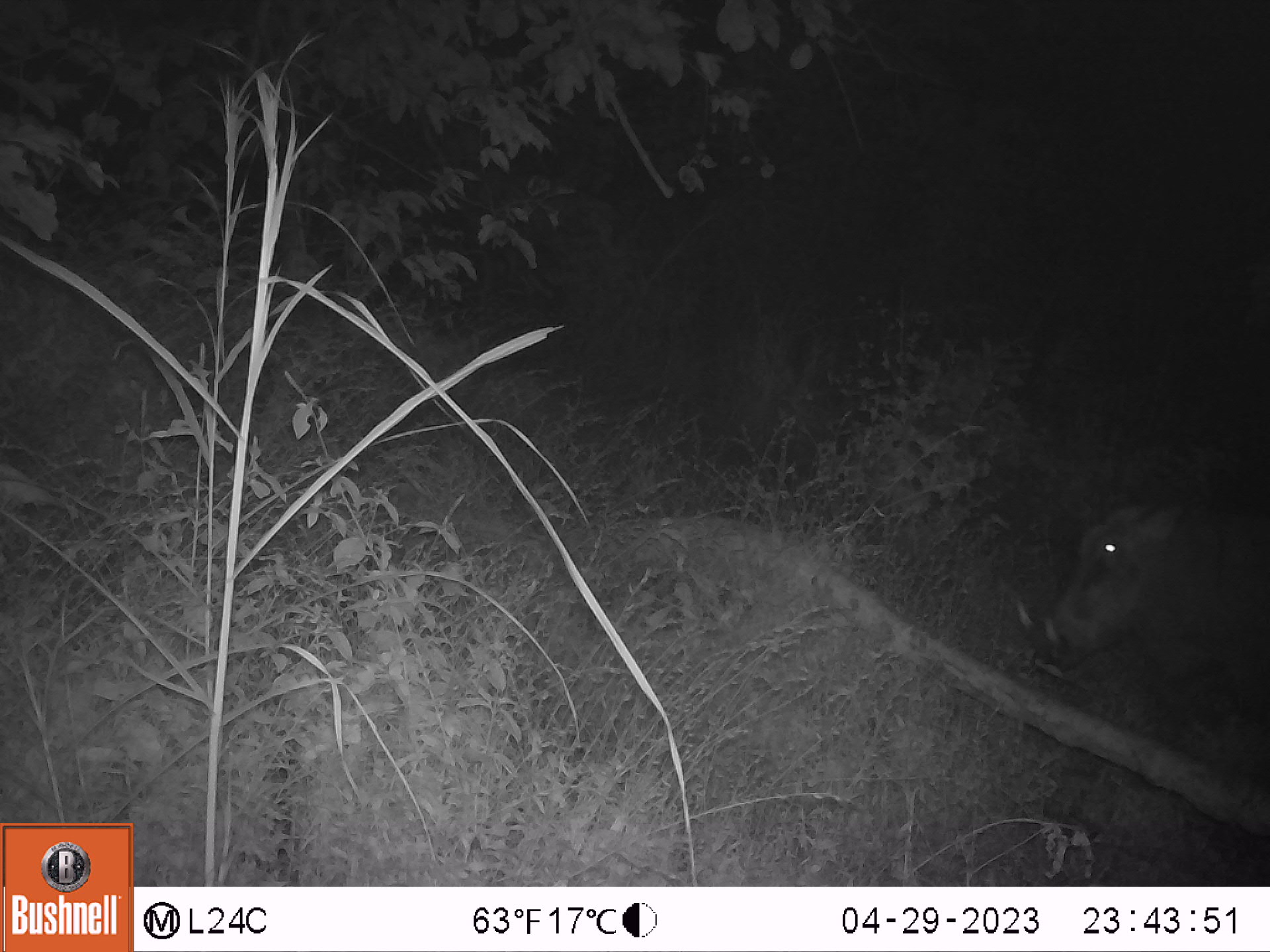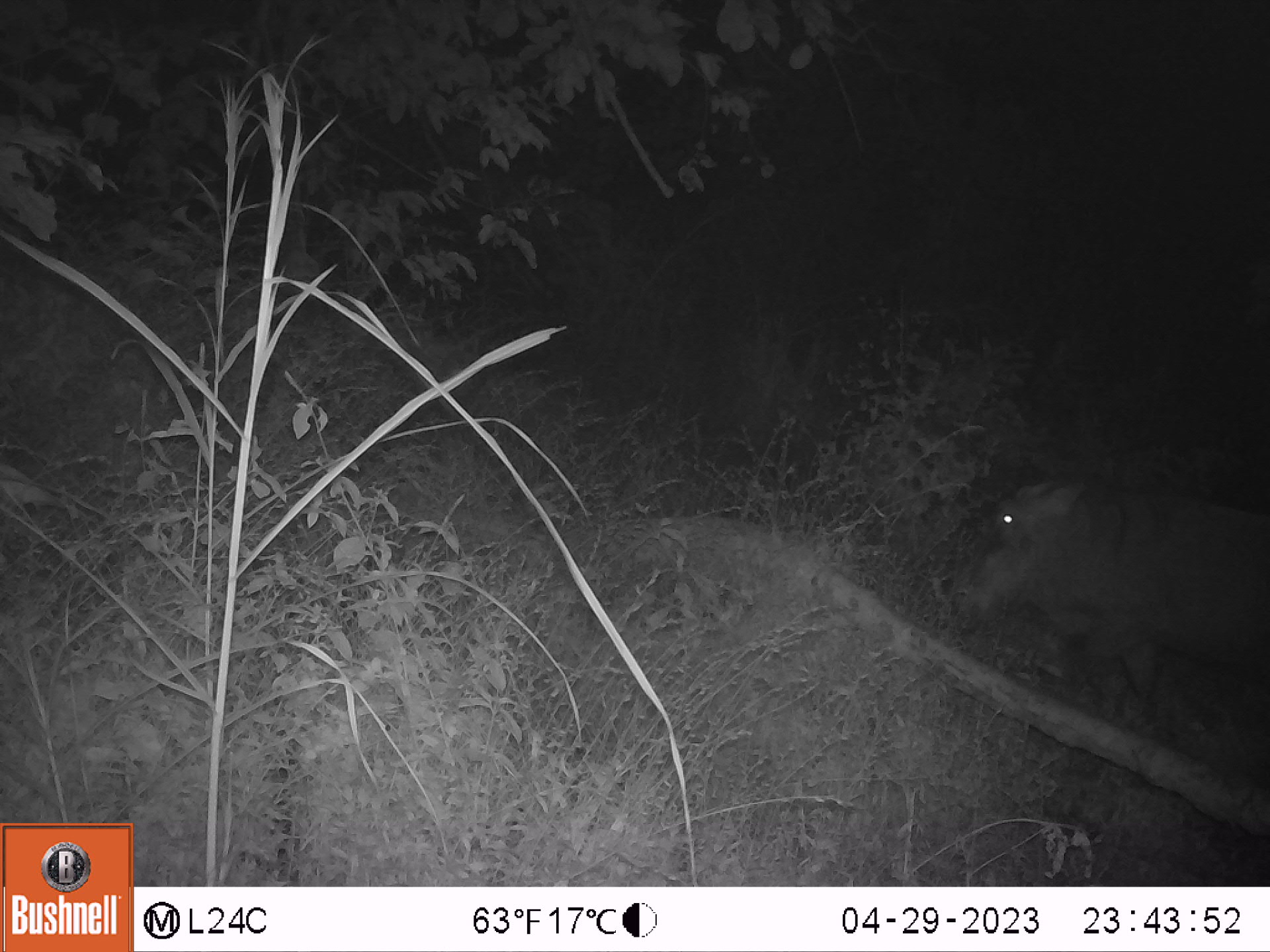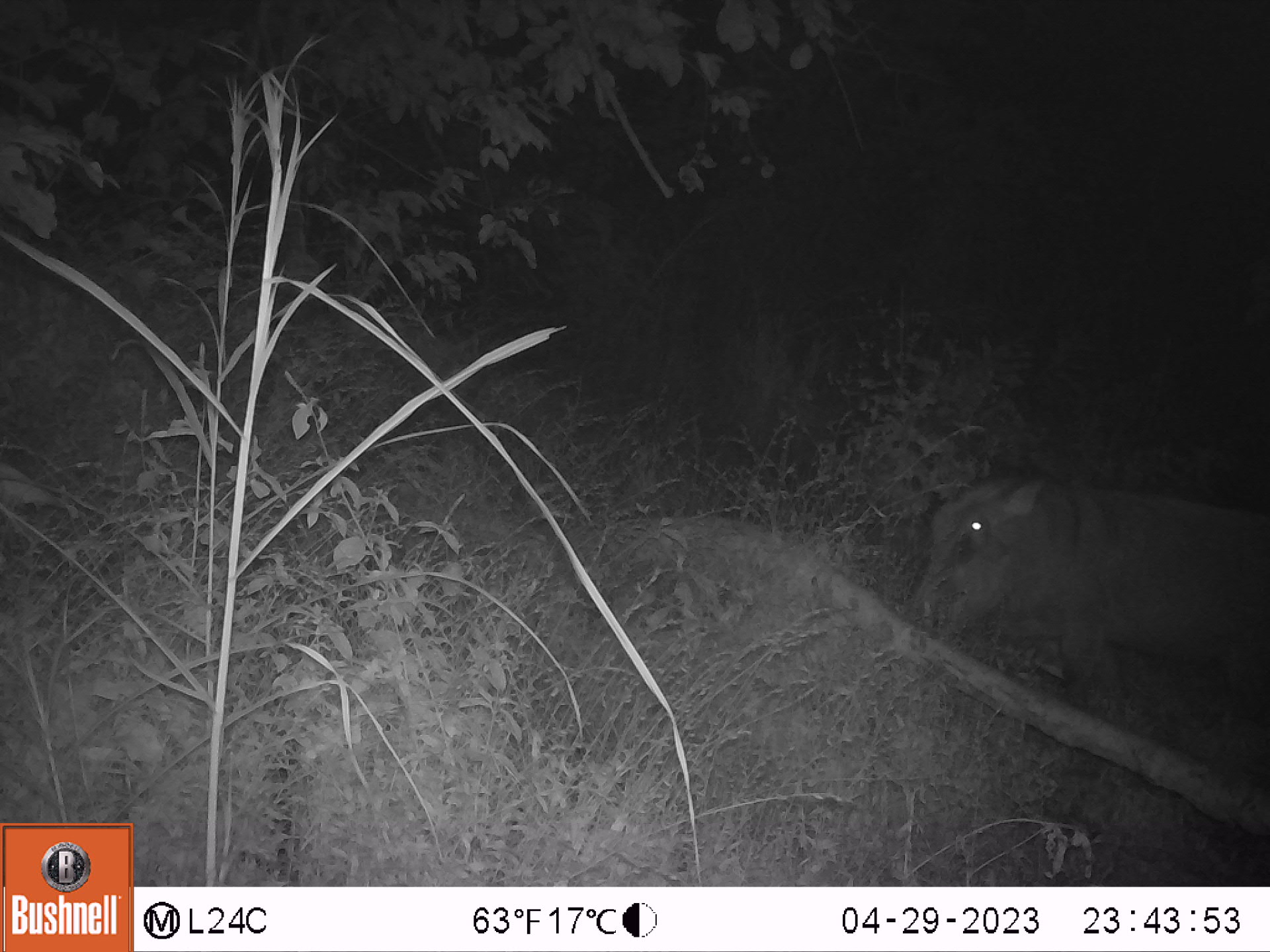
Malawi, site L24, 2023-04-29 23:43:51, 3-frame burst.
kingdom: Animalia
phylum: Chordata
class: Mammalia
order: Artiodactyla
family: Suidae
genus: Phacochoerus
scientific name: Phacochoerus africanus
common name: common warthog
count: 1